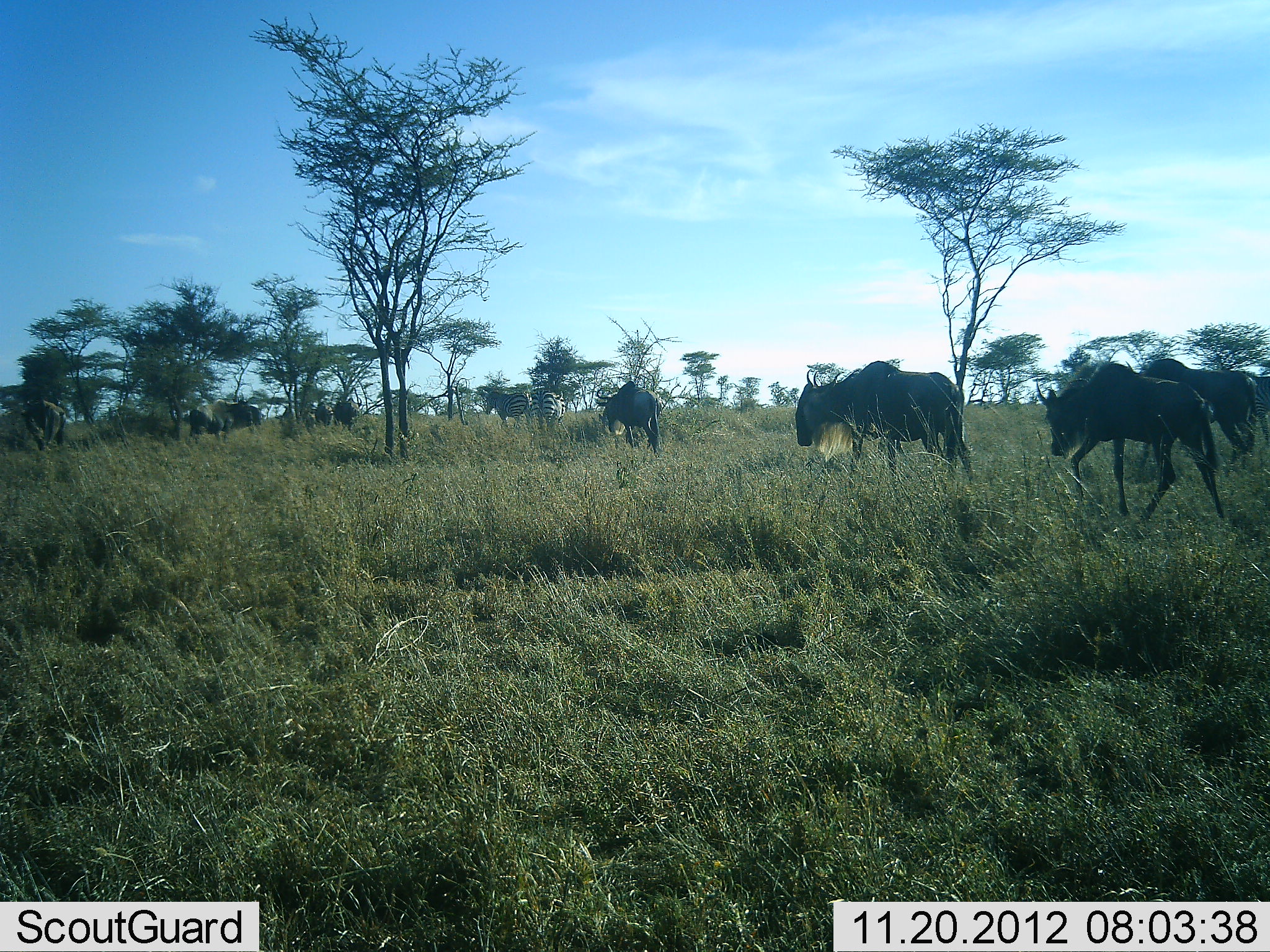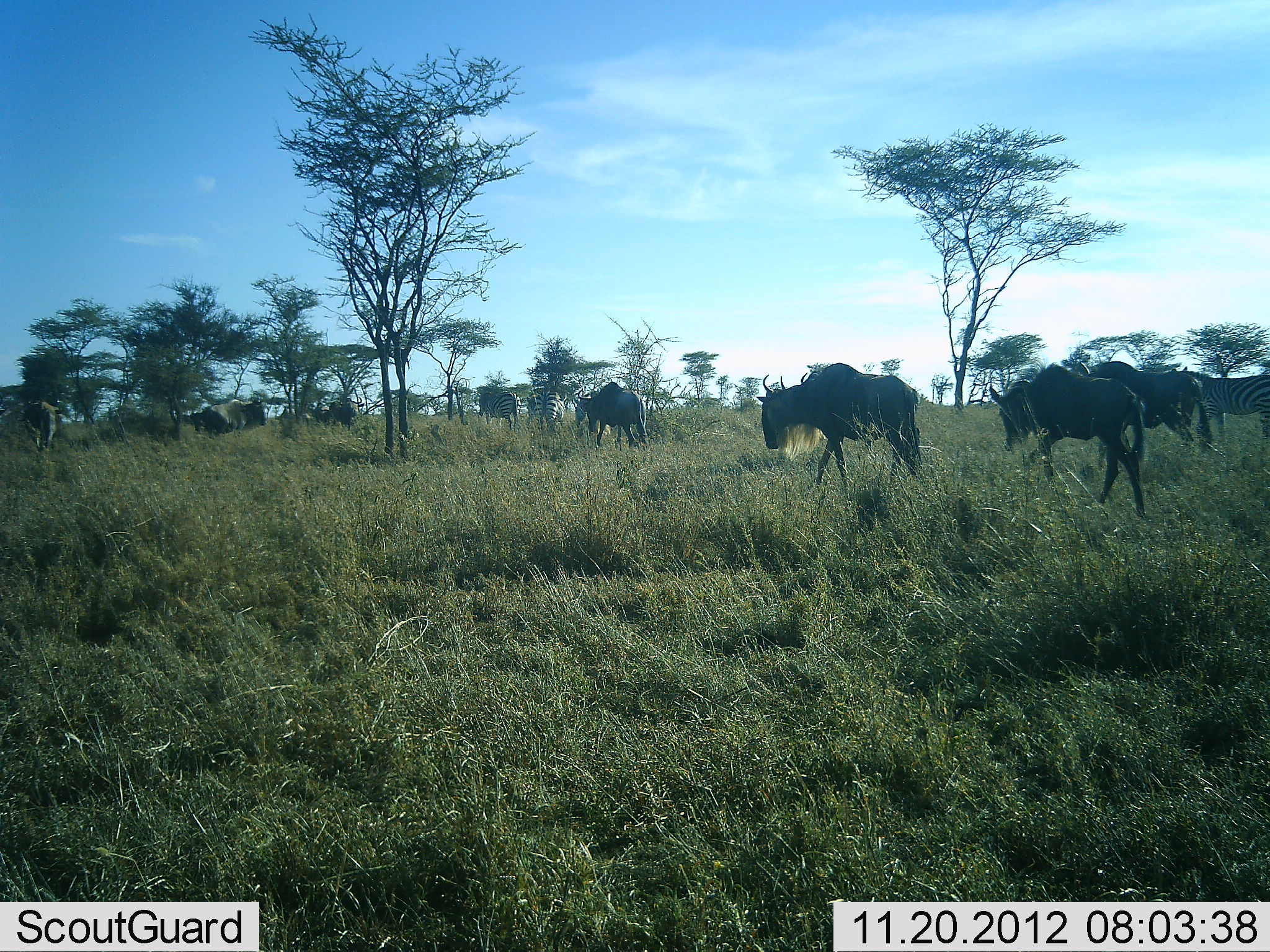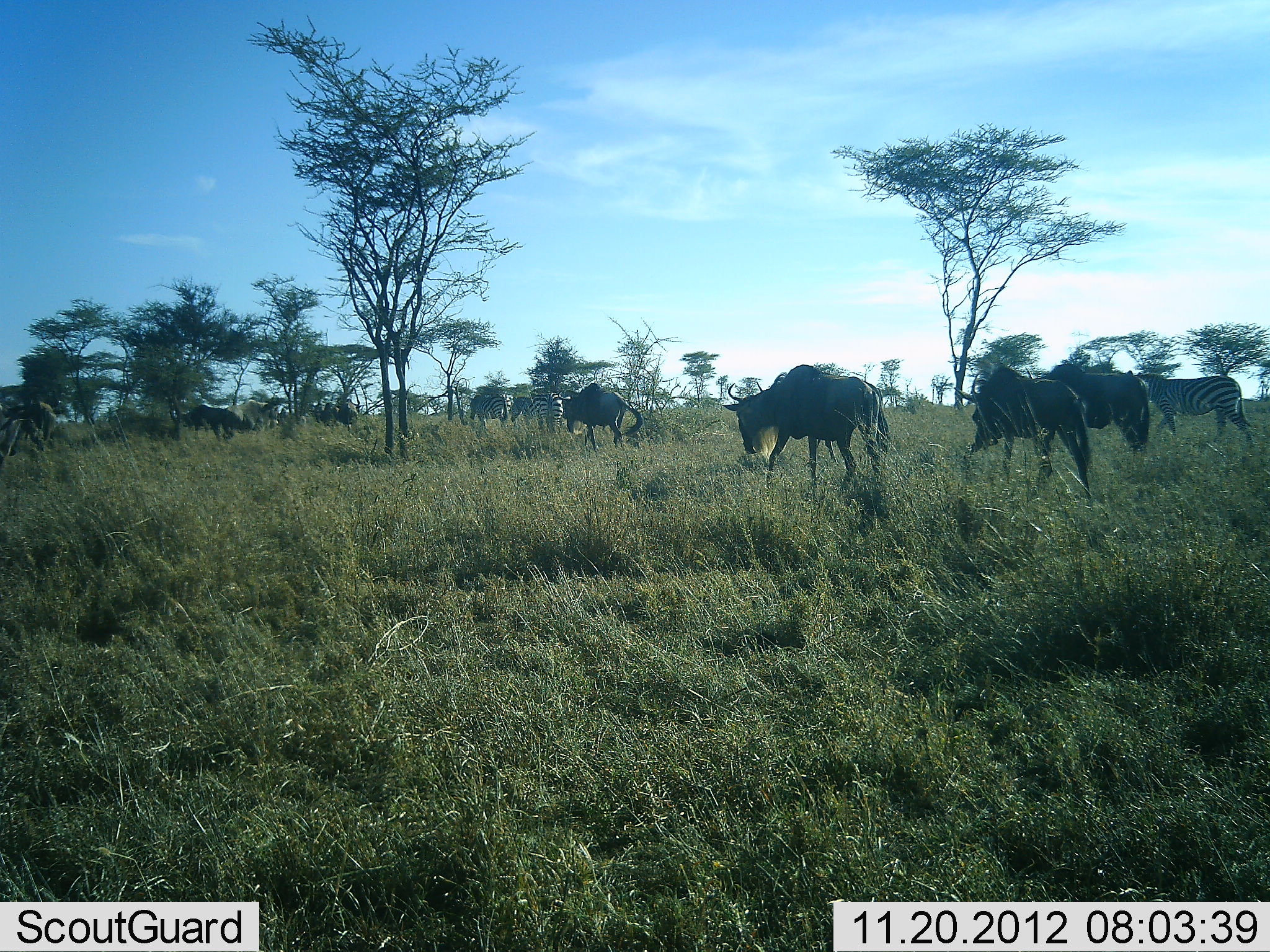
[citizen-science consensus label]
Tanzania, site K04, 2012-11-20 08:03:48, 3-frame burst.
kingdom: Animalia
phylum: Chordata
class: Mammalia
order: Artiodactyla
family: Bovidae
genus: Connochaetes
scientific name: Connochaetes taurinus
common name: blue wildebeest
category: wildebeest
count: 9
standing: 0%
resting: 0%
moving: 100%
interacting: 0%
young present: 0%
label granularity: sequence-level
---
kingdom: Animalia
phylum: Chordata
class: Mammalia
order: Perissodactyla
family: Equidae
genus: Equus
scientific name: Equus quagga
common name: plains zebra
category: zebra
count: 3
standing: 30%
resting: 0%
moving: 90%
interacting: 0%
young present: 0%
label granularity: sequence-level